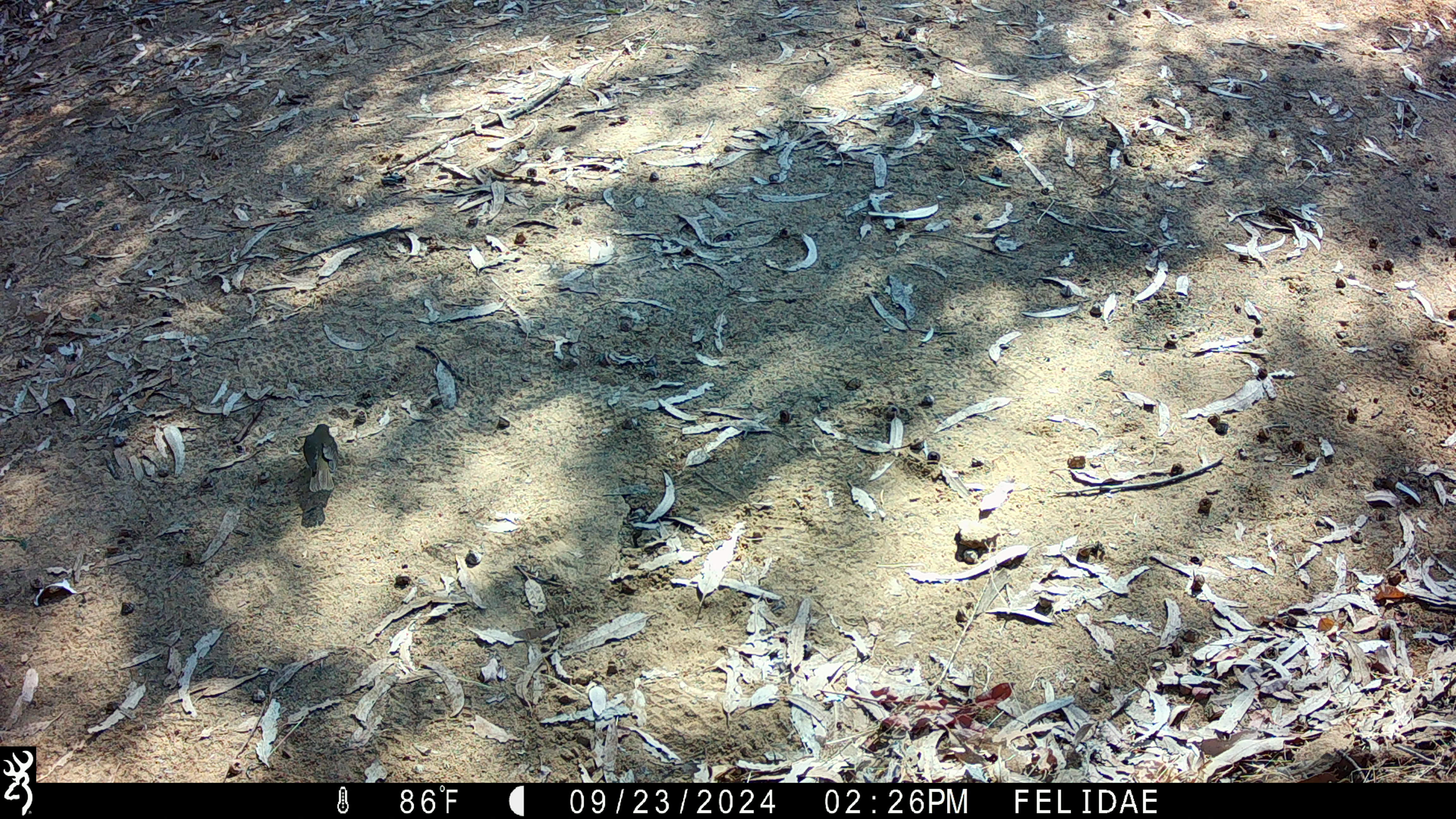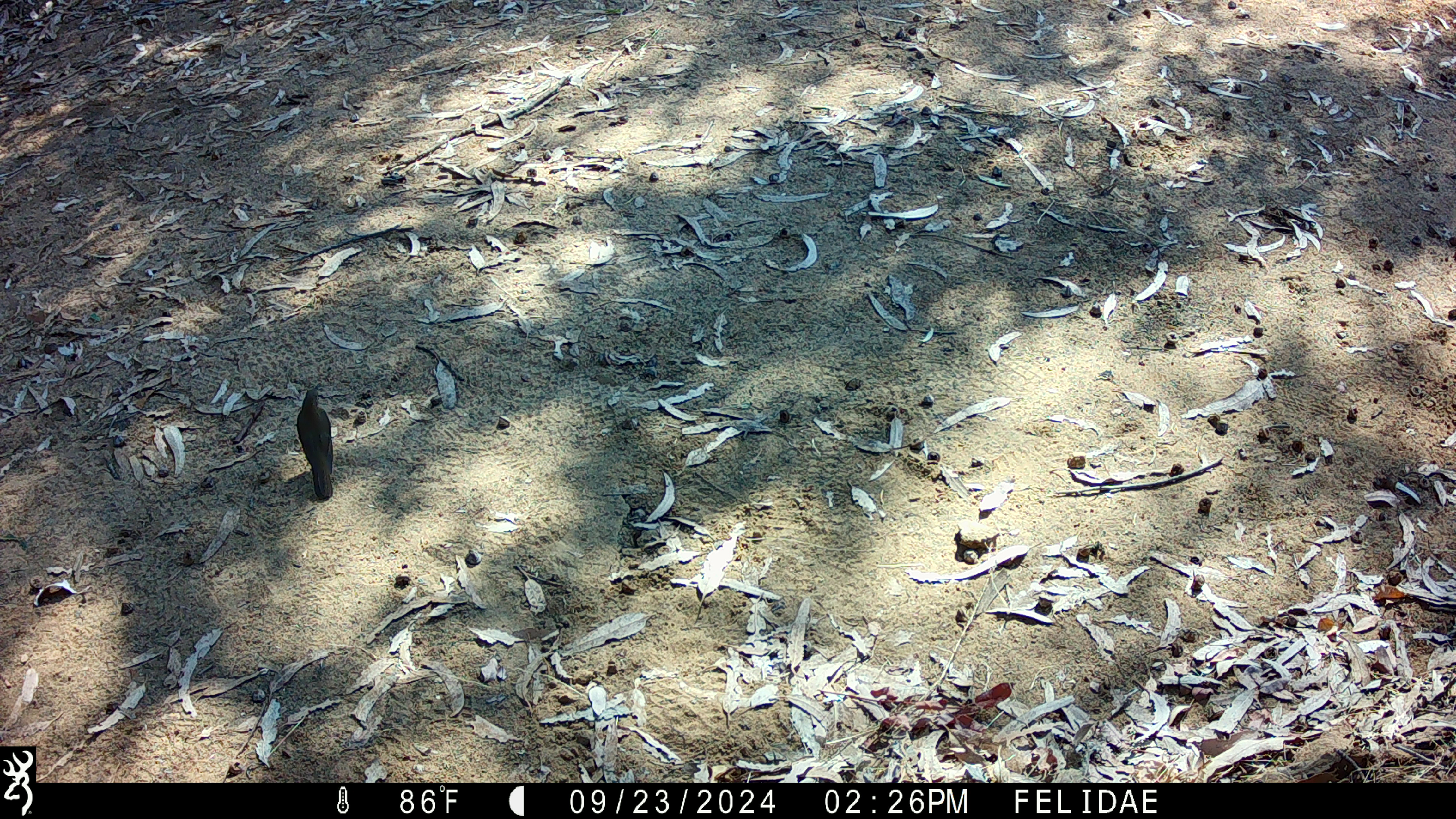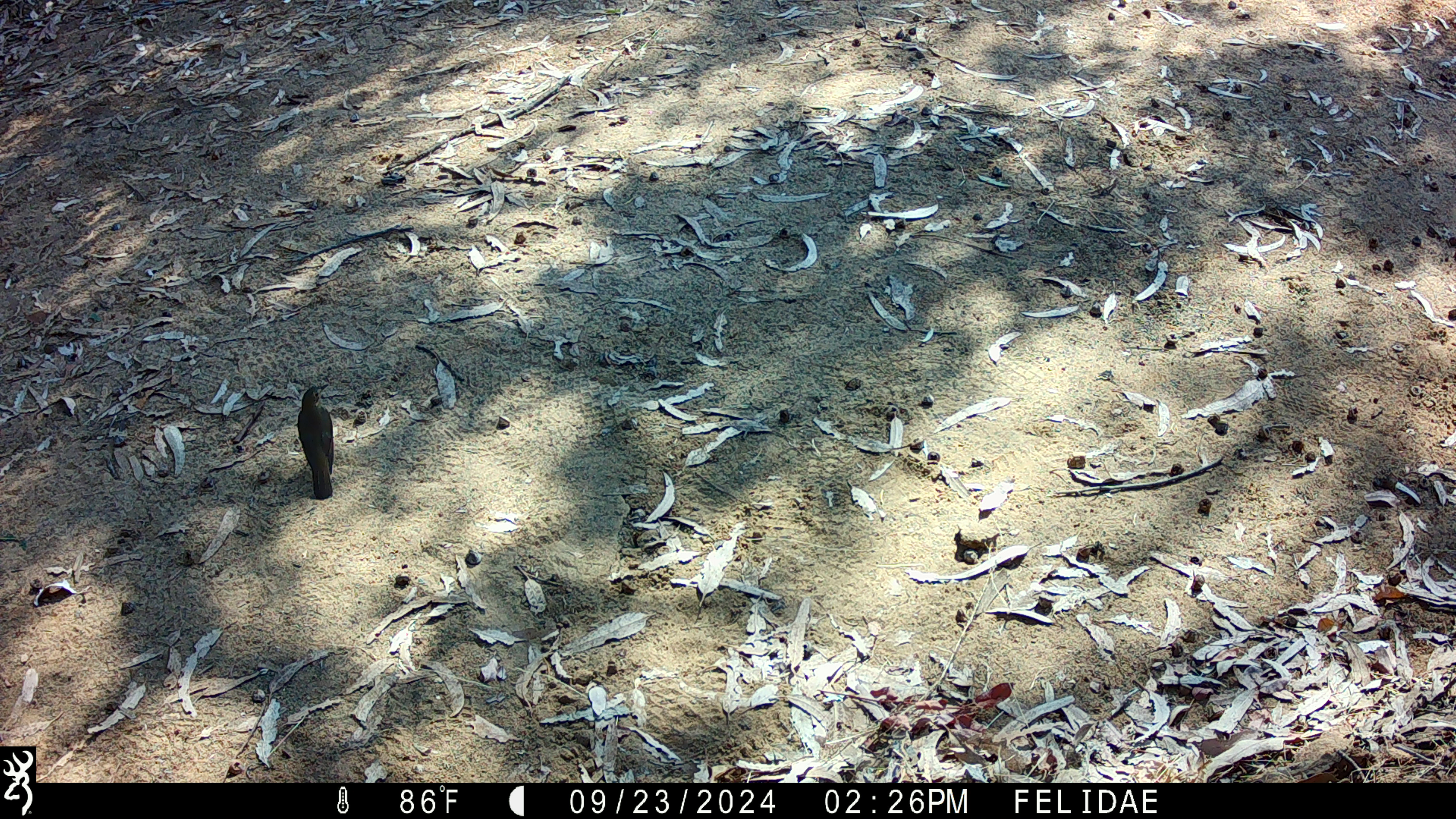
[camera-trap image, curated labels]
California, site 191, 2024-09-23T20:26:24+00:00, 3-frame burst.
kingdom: Animalia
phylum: Chordata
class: Aves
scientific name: Aves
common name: bird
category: unknown bird